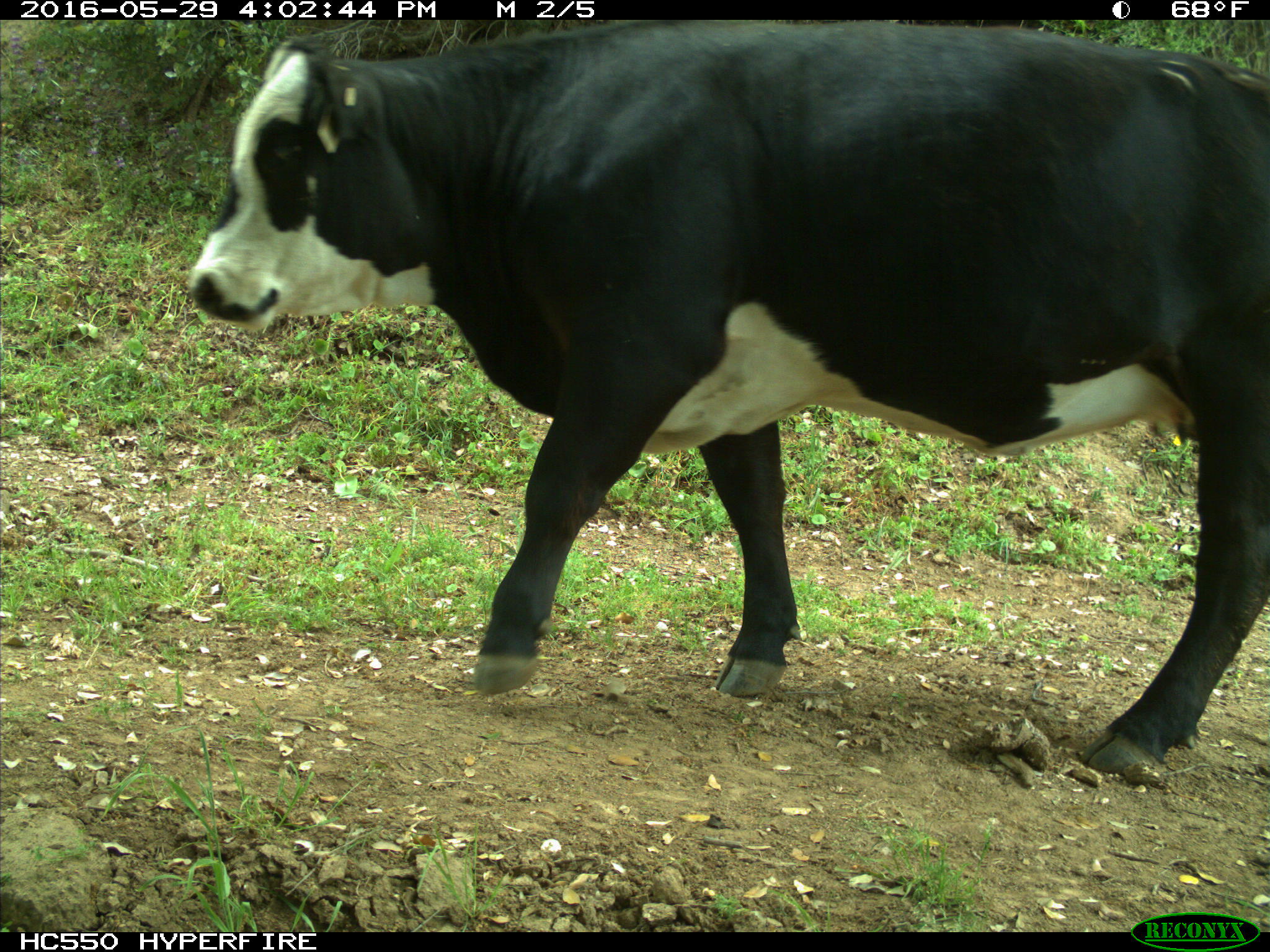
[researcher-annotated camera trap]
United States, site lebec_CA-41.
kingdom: Animalia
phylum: Chordata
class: Mammalia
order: Artiodactyla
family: Bovidae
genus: Bos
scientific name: Bos taurus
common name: domestic cow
Bos taurus (domestic cow).